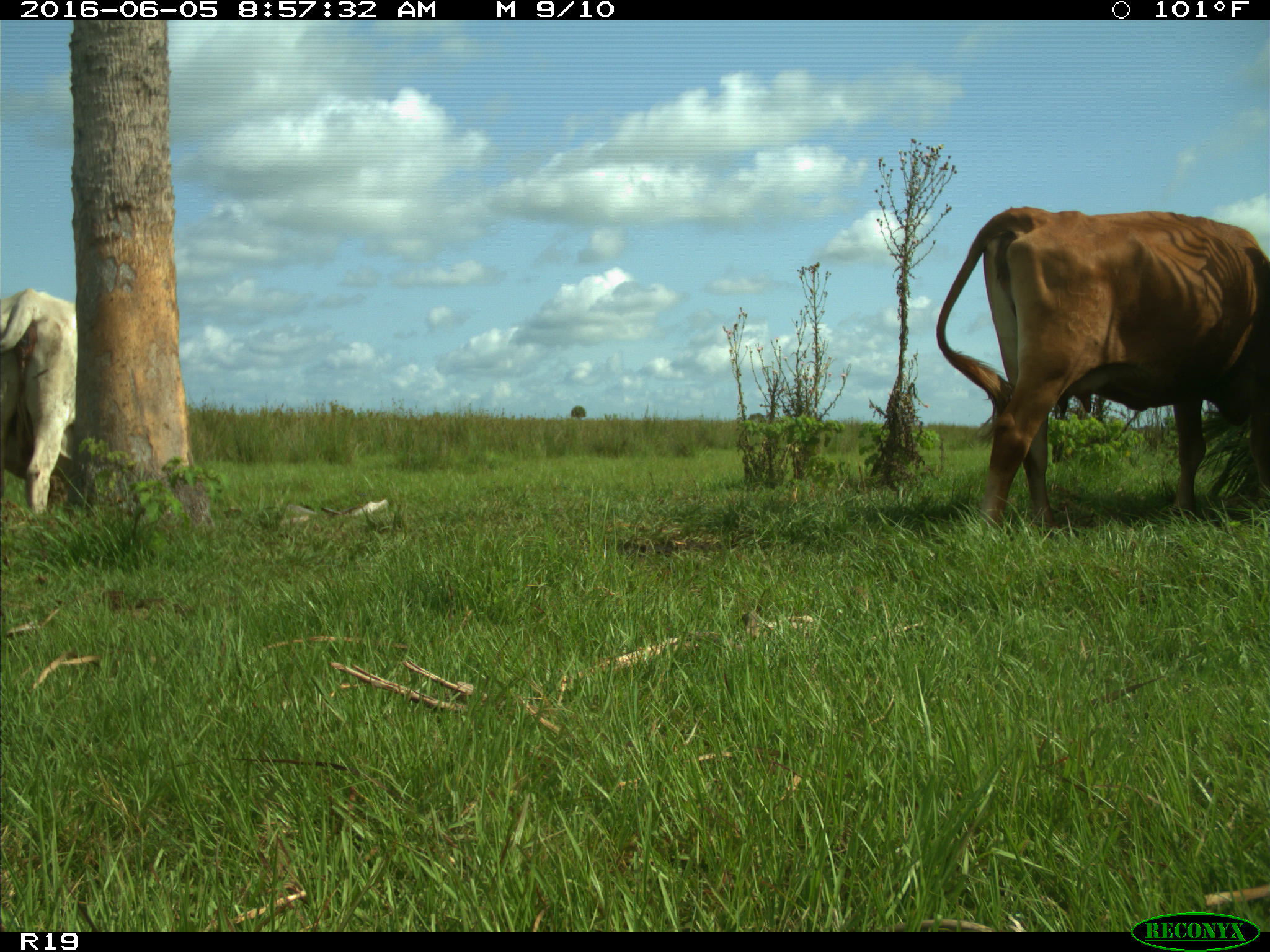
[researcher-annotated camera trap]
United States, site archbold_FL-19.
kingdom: Animalia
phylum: Chordata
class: Mammalia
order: Artiodactyla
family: Bovidae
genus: Bos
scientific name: Bos taurus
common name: domestic cow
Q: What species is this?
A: Bos taurus (domestic cow).